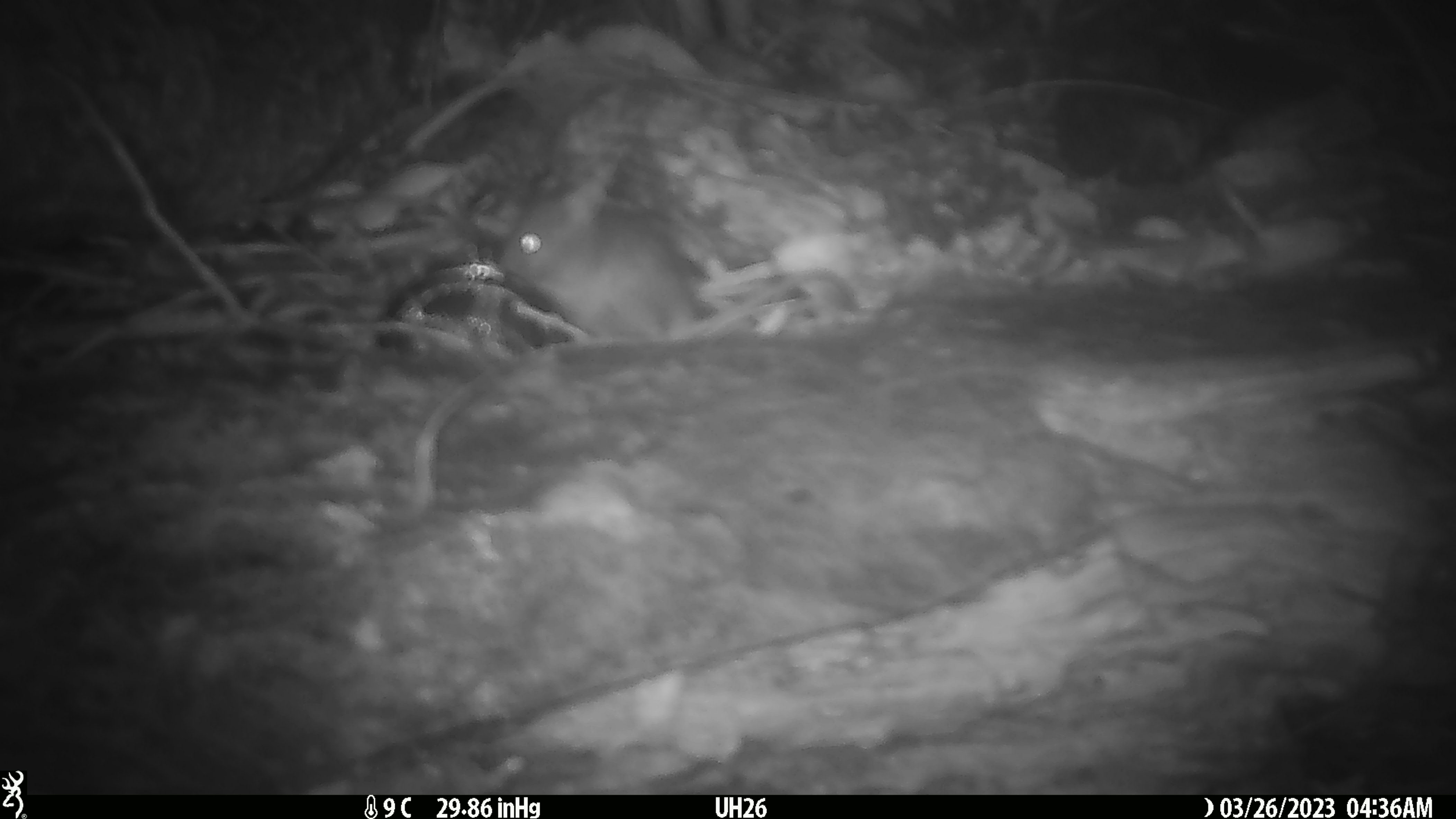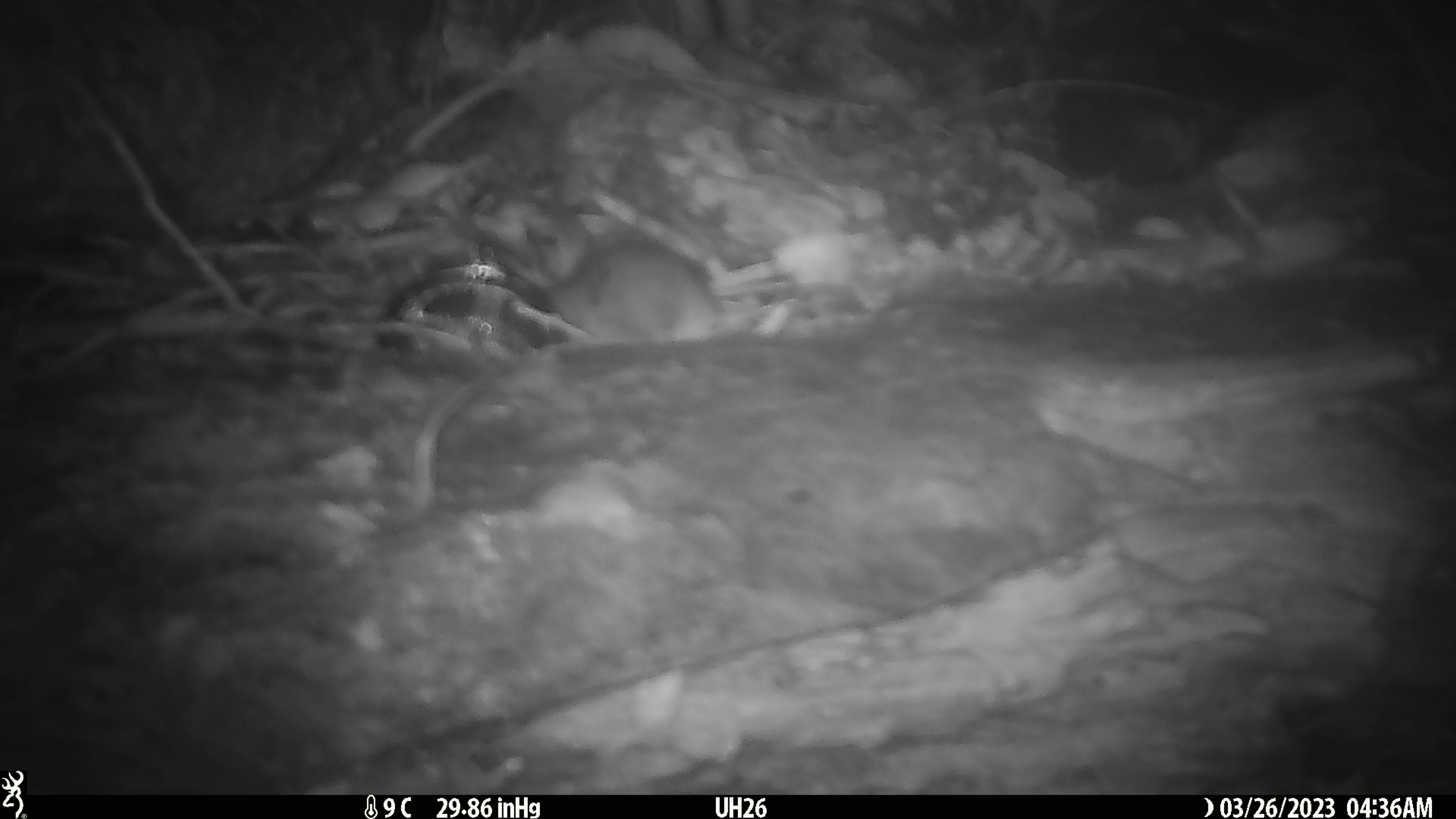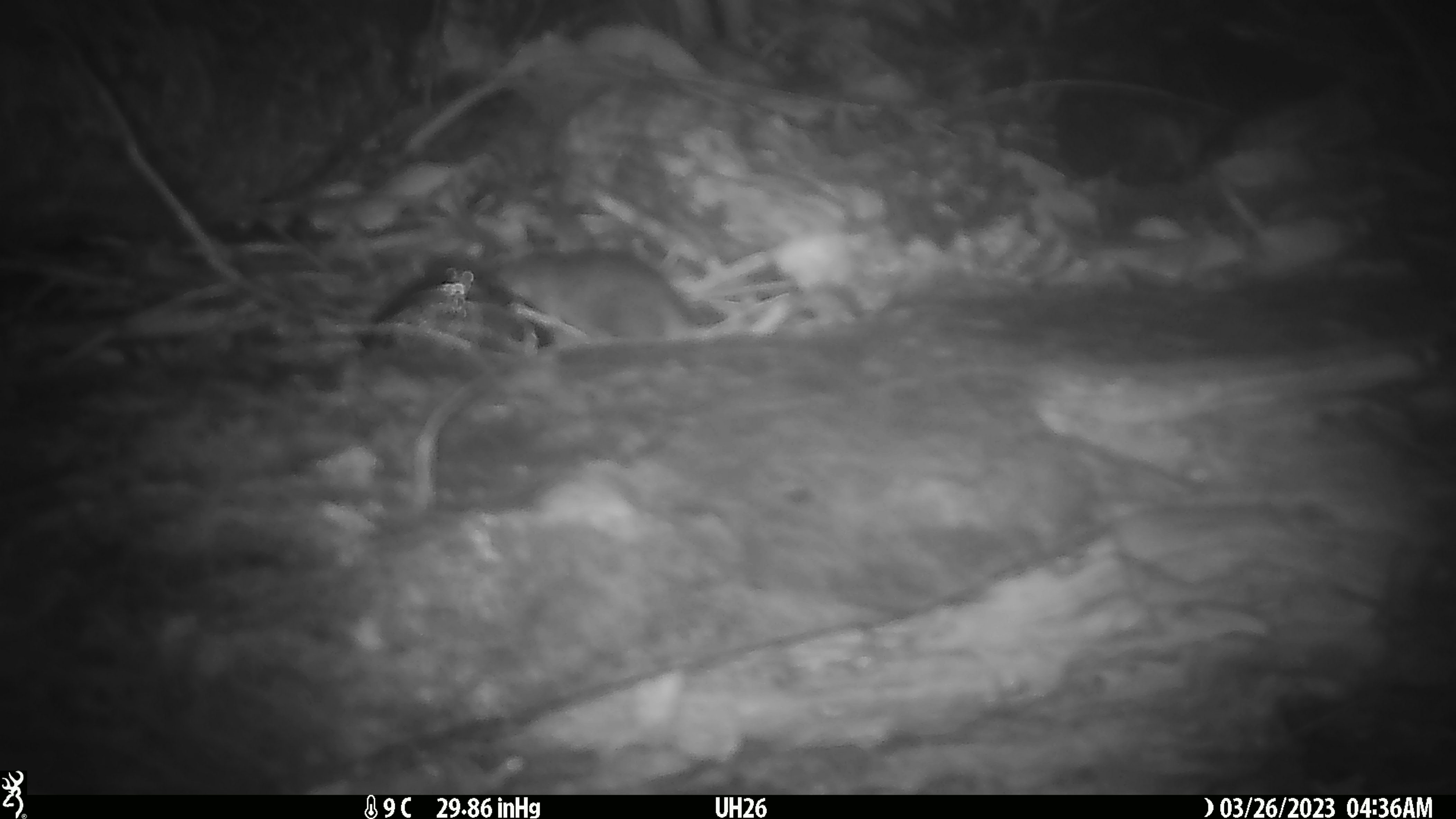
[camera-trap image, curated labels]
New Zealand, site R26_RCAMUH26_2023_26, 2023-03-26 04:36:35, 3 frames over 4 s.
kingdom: Animalia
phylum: Chordata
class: Mammalia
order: Rodentia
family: Muridae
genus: Mus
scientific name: Mus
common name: mouse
Mouse (Mus).